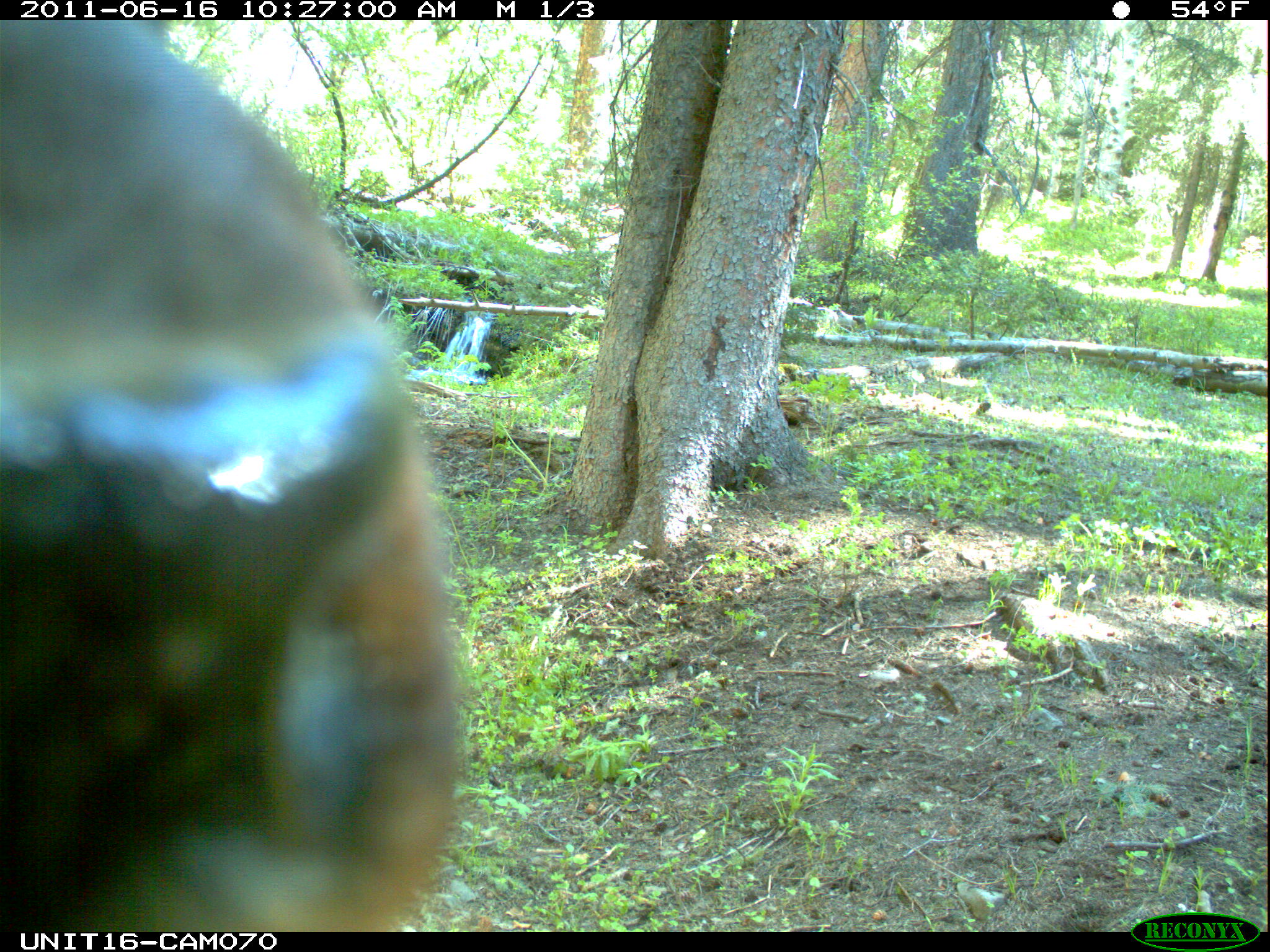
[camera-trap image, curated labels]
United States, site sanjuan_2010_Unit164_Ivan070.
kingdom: Animalia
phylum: Chordata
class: Mammalia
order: Artiodactyla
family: Cervidae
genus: Cervus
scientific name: Cervus elaphus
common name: red deer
Cervus elaphus (red deer).